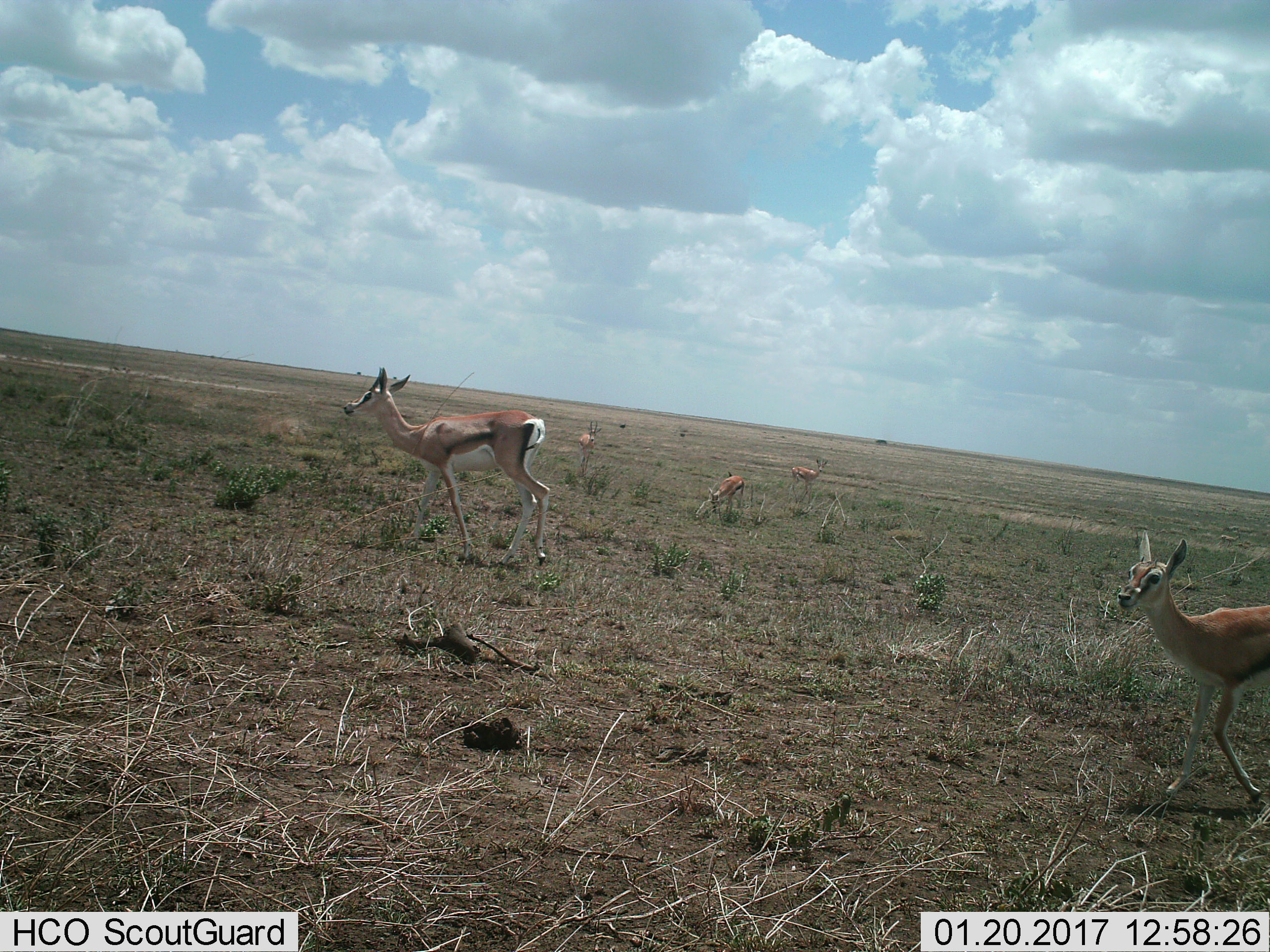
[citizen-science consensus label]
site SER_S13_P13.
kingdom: Animalia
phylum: Chordata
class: Mammalia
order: Artiodactyla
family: Bovidae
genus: Eudorcas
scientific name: Eudorcas thomsonii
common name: thomson's gazelle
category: gazellethomsons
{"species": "gazellethomsons (thomson's gazelle) (Eudorcas thomsonii)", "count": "5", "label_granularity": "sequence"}